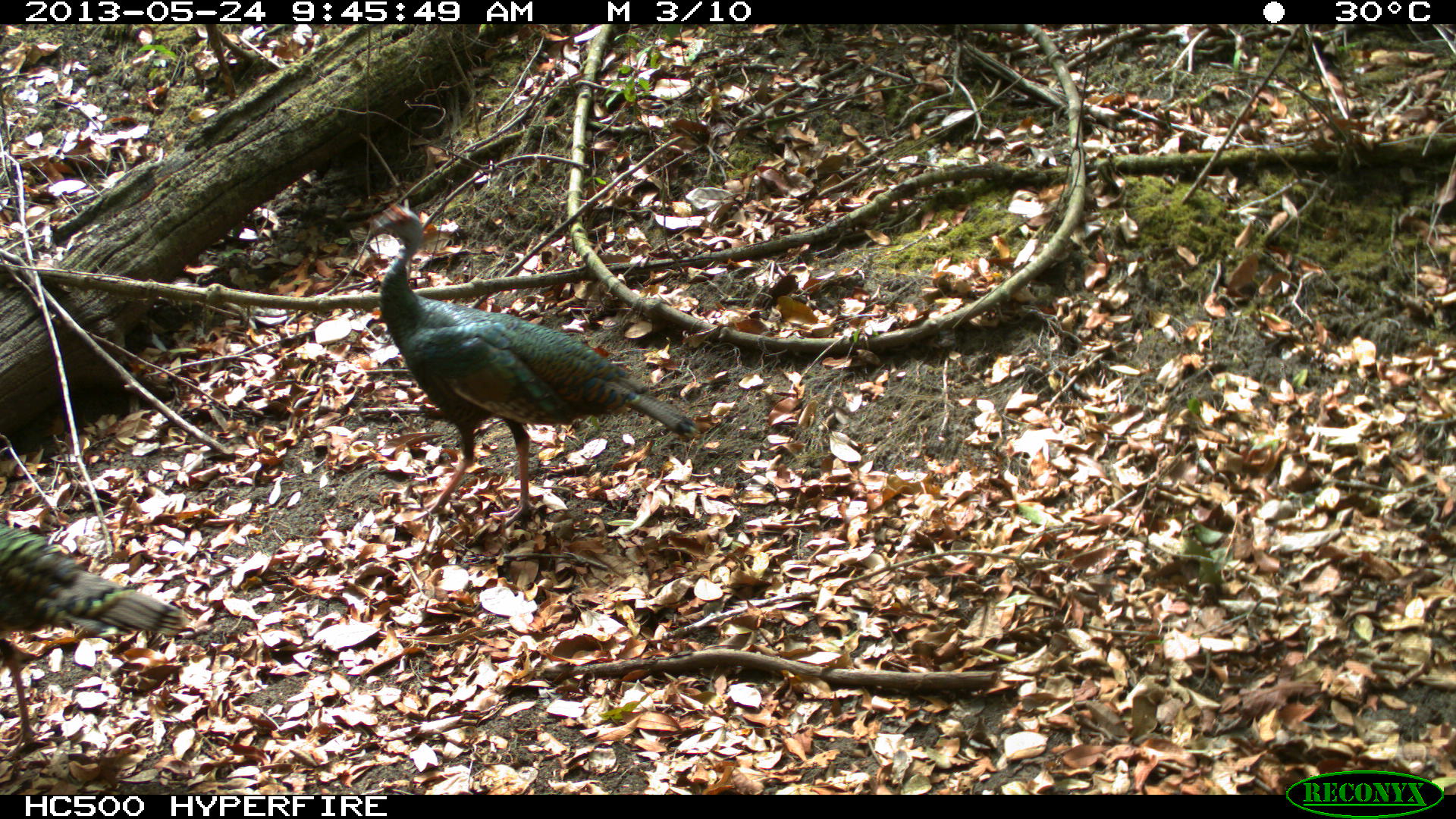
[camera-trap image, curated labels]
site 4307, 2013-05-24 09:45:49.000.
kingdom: Animalia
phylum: Chordata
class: Aves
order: Galliformes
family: Phasianidae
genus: Meleagris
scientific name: Meleagris ocellata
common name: ocellated turkey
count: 2